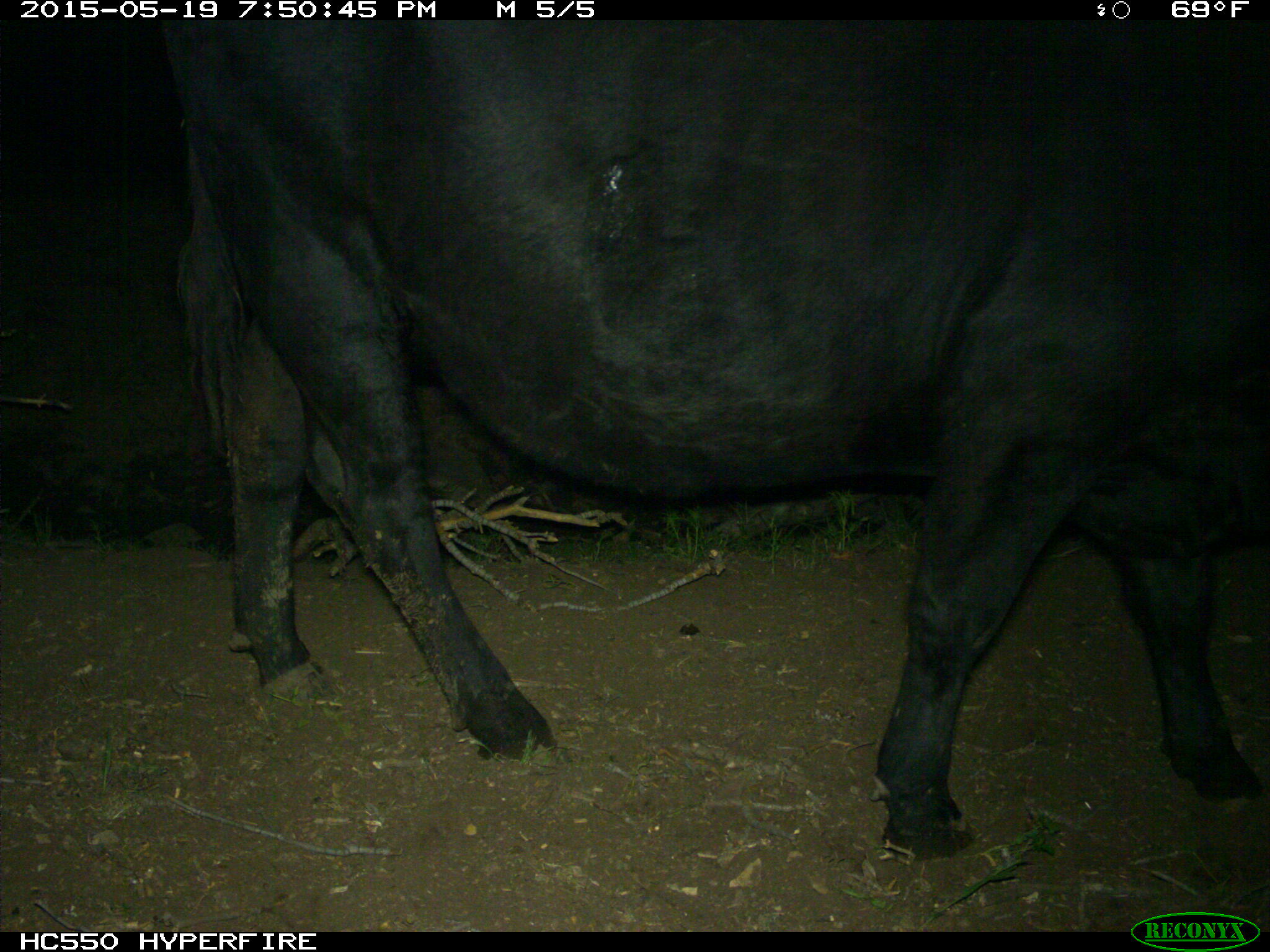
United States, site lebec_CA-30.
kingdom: Animalia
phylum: Chordata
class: Mammalia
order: Artiodactyla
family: Bovidae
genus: Bos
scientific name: Bos taurus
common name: domestic cow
Bos taurus (domestic cow).